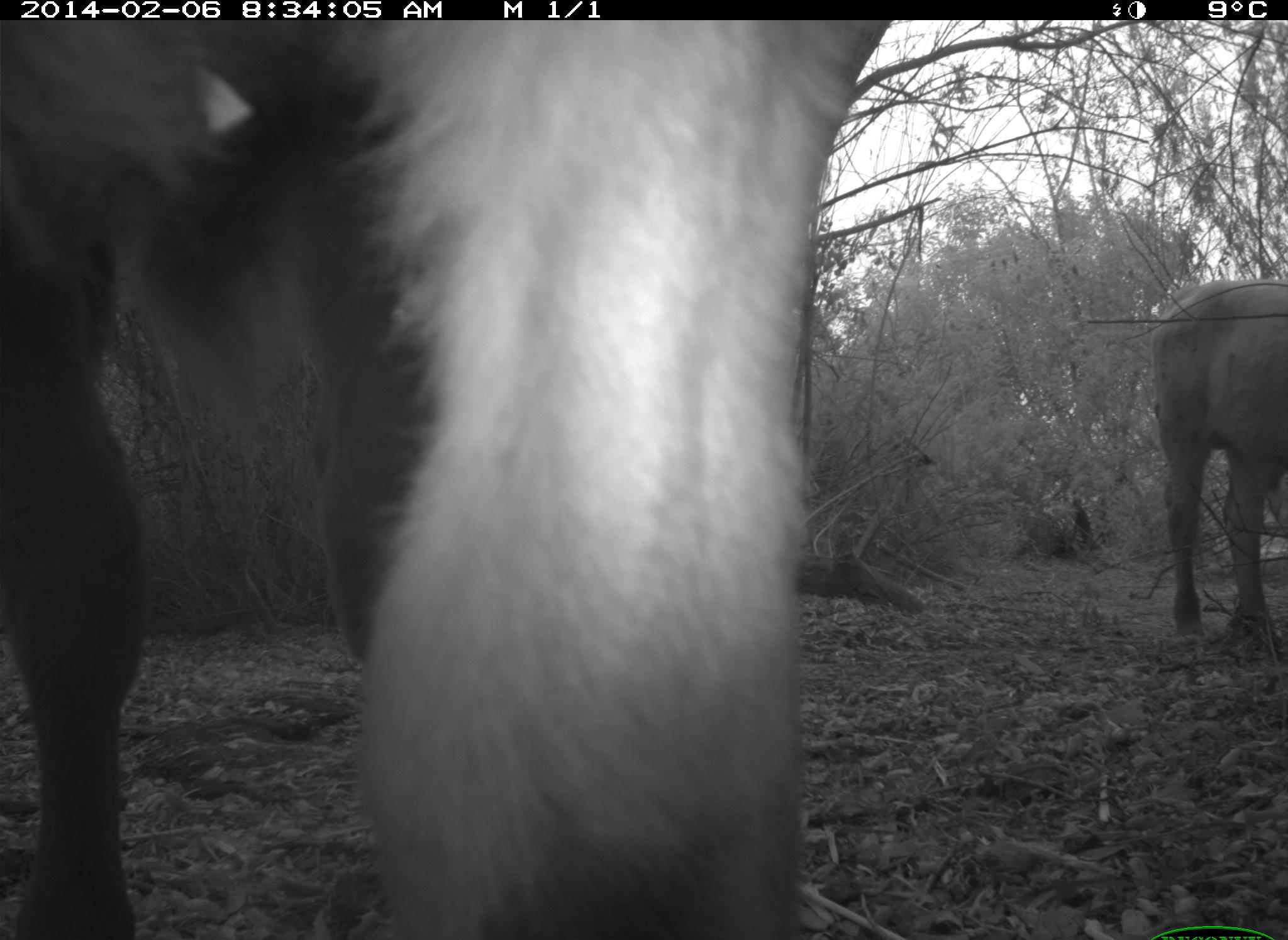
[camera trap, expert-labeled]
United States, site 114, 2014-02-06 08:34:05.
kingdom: Animalia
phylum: Chordata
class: Mammalia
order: Artiodactyla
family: Bovidae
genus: Bos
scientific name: Bos taurus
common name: cow